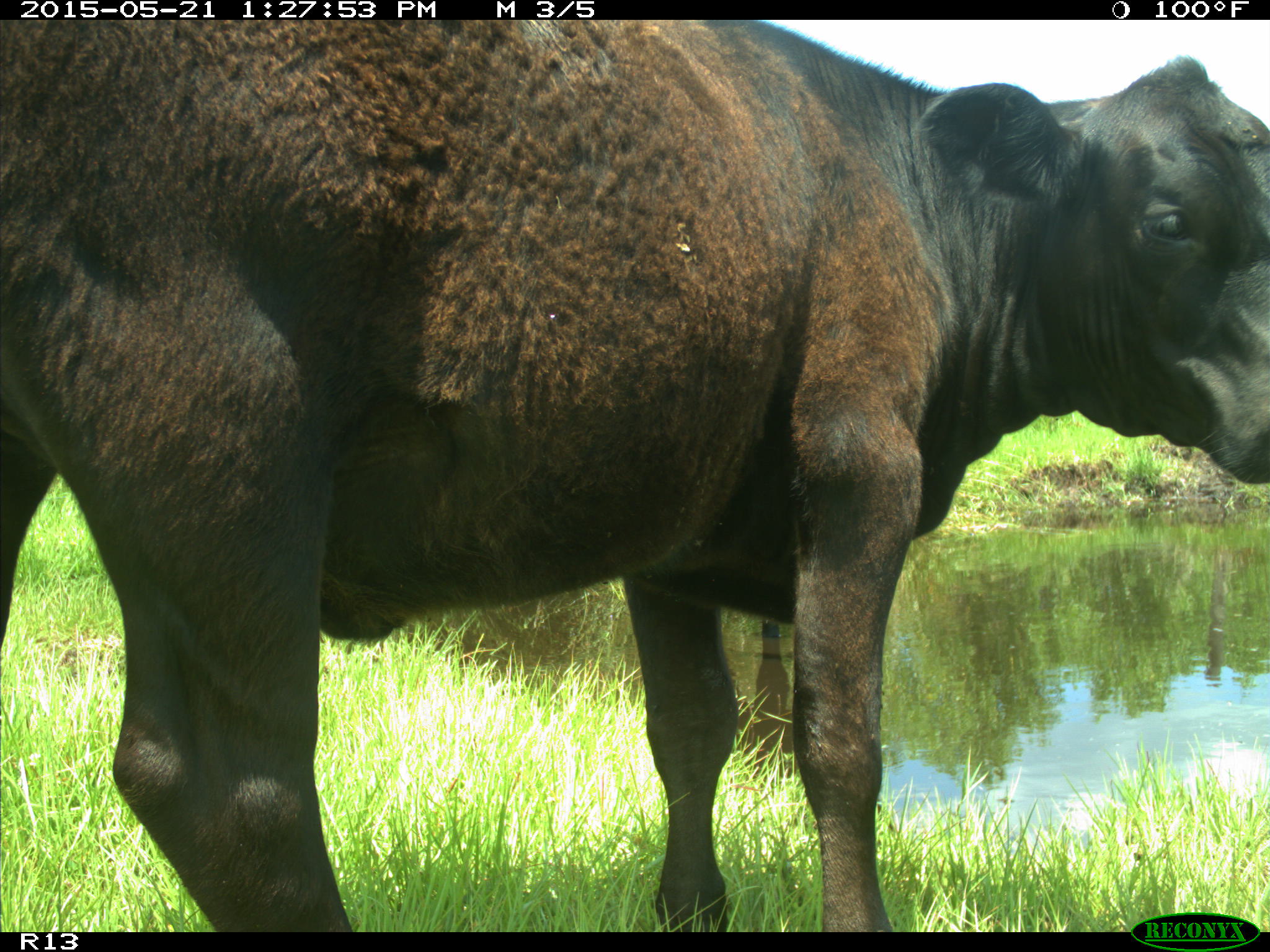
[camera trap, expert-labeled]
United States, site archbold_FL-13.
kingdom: Animalia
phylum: Chordata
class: Mammalia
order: Artiodactyla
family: Bovidae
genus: Bos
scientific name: Bos taurus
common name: domestic cow